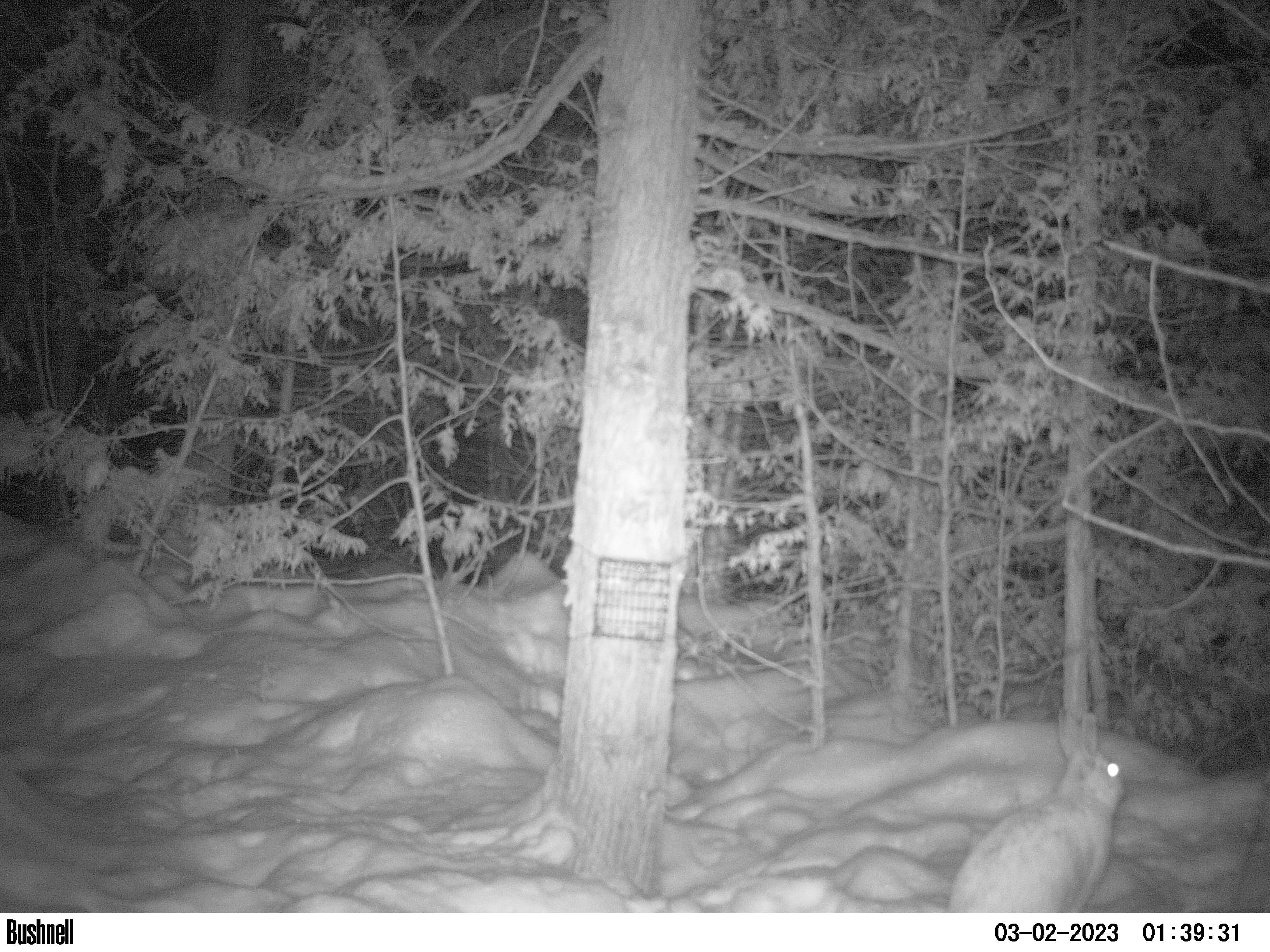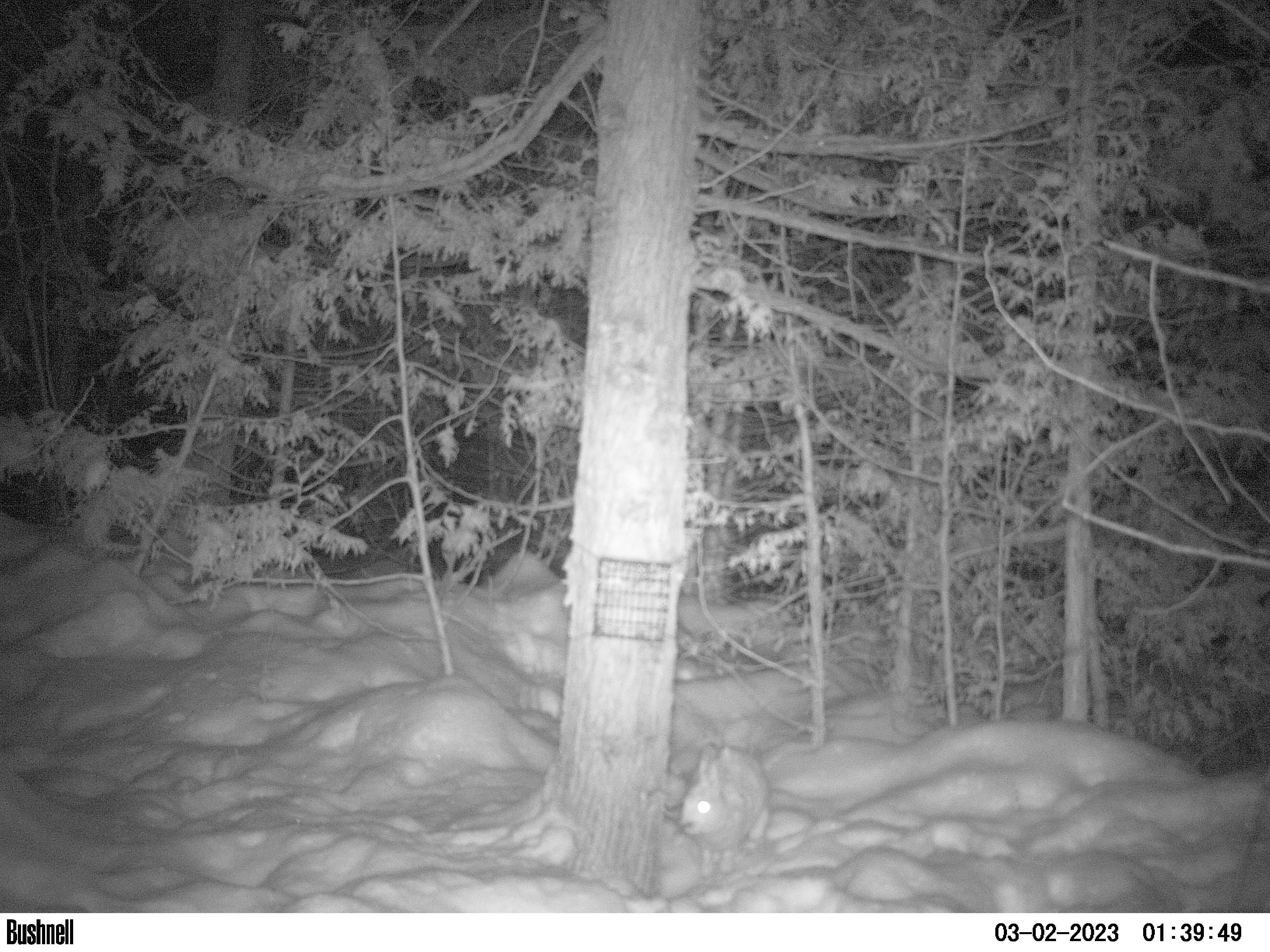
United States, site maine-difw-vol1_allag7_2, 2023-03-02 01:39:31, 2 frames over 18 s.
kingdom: Animalia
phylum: Chordata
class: Mammalia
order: Lagomorpha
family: Leporidae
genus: Lepus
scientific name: Lepus americanus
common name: snowshoe hare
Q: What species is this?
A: Snowshoe hare (Lepus americanus).